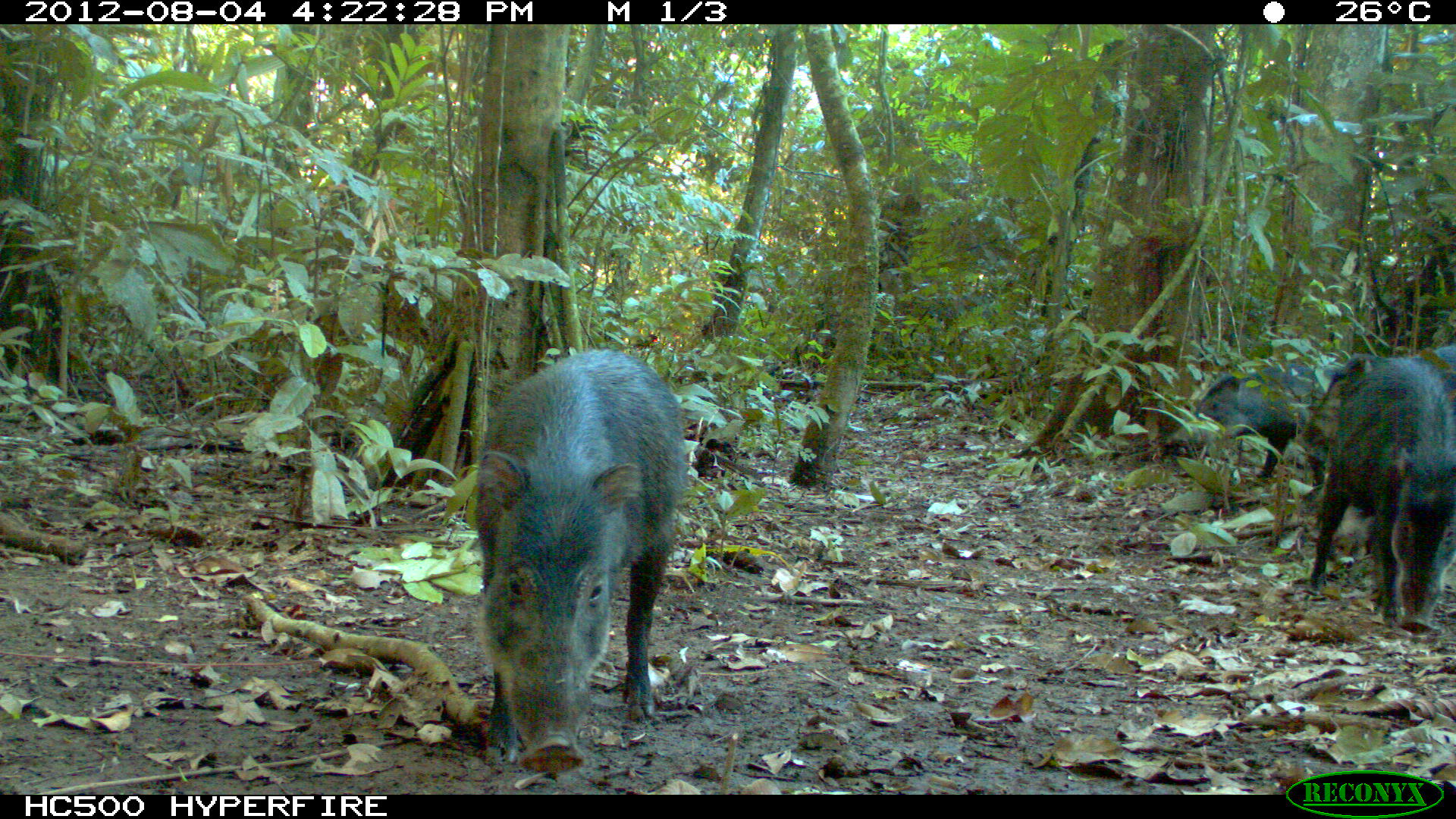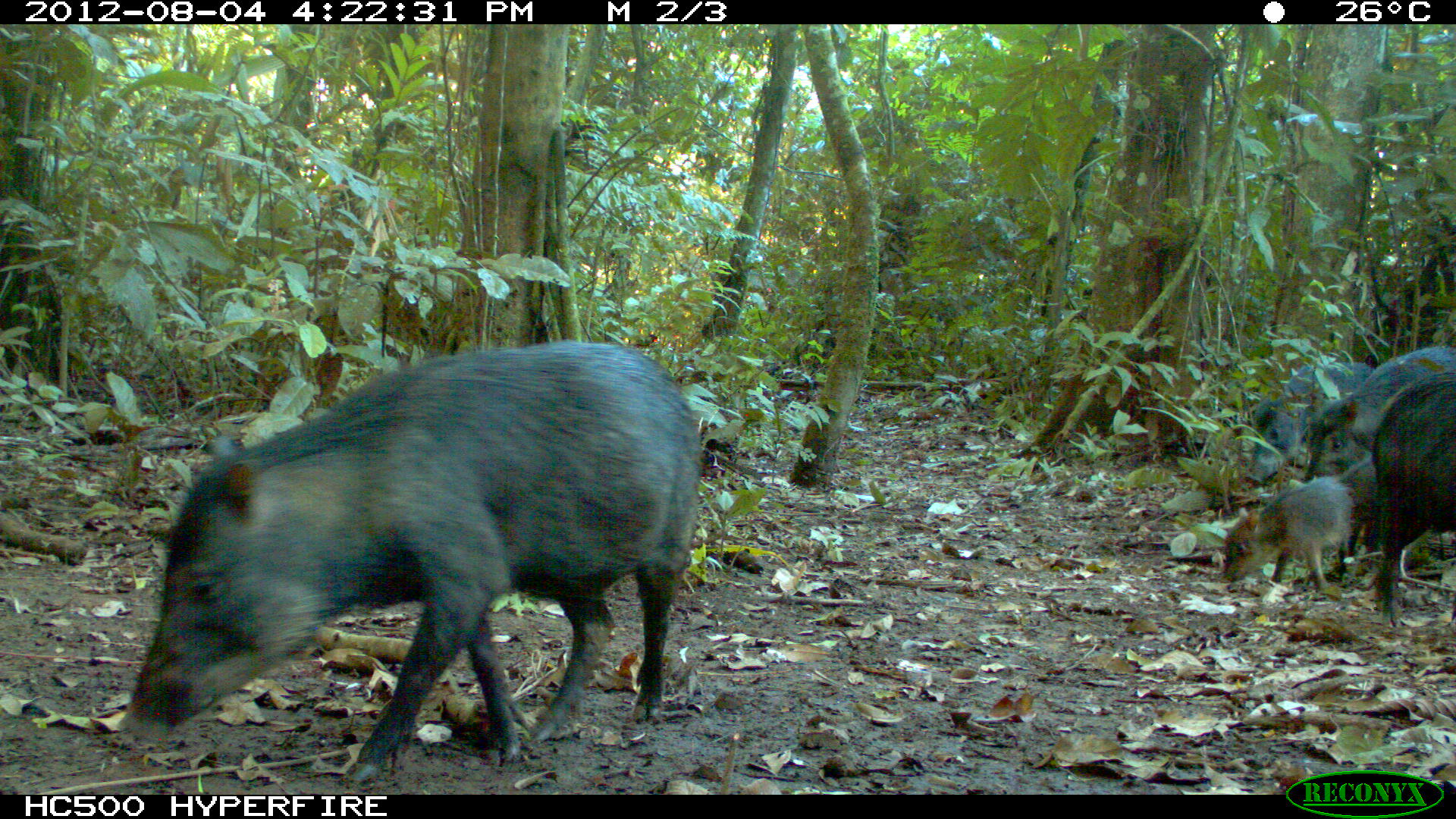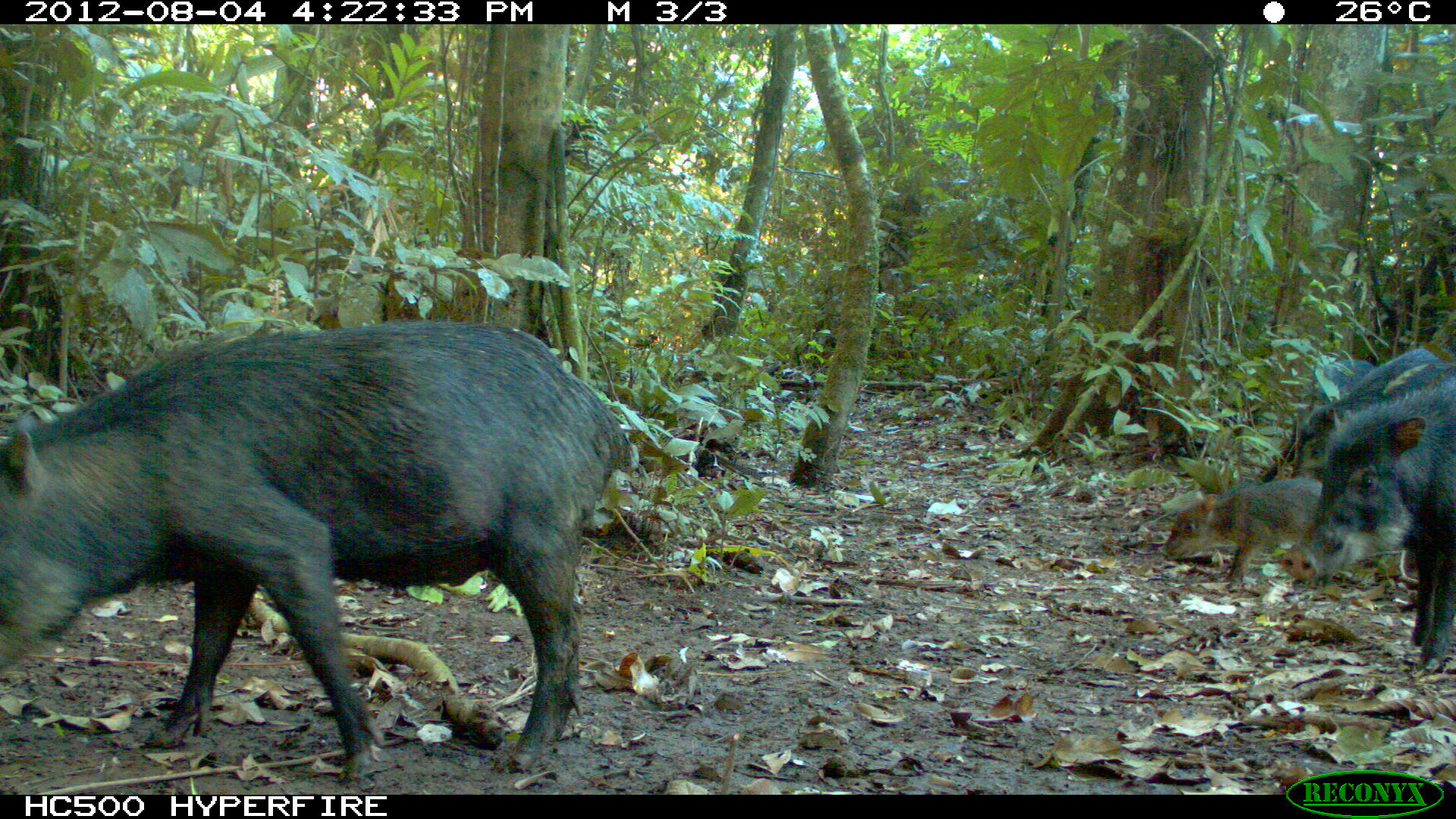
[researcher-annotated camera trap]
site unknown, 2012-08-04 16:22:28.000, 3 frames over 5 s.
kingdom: Animalia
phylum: Chordata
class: Mammalia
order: Artiodactyla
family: Tayassuidae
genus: Tayassu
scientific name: Tayassu pecari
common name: white-lipped peccary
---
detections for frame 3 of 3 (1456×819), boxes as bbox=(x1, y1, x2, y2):
tayassu pecari: bbox=(0, 314, 629, 789); bbox=(1279, 370, 1456, 668); bbox=(1292, 344, 1454, 481); bbox=(1158, 475, 1331, 590); bbox=(1307, 351, 1373, 397)